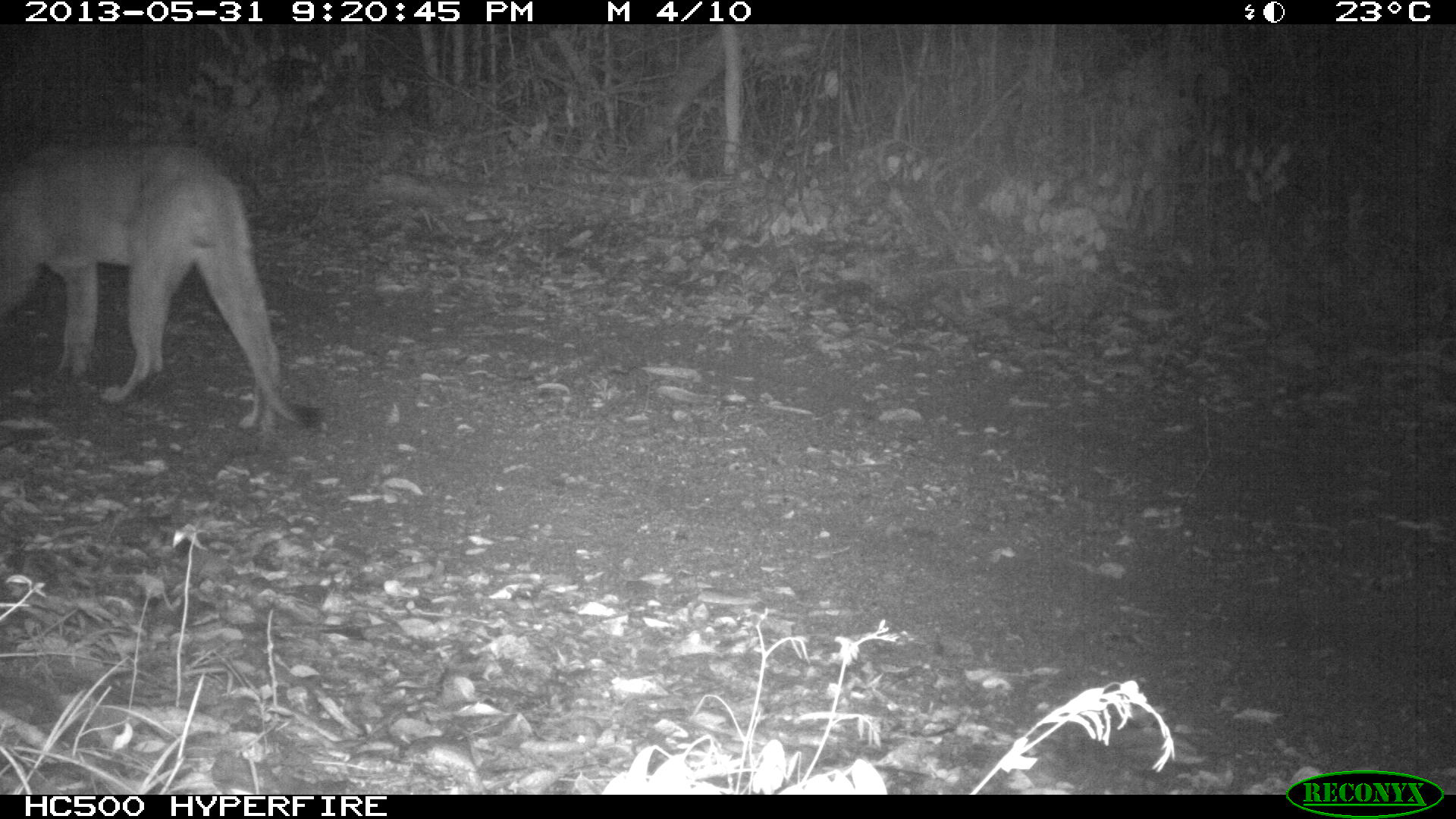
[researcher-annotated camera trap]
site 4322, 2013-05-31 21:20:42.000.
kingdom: Animalia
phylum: Chordata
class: Mammalia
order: Carnivora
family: Felidae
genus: Puma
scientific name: Puma concolor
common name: mountain lion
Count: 1.